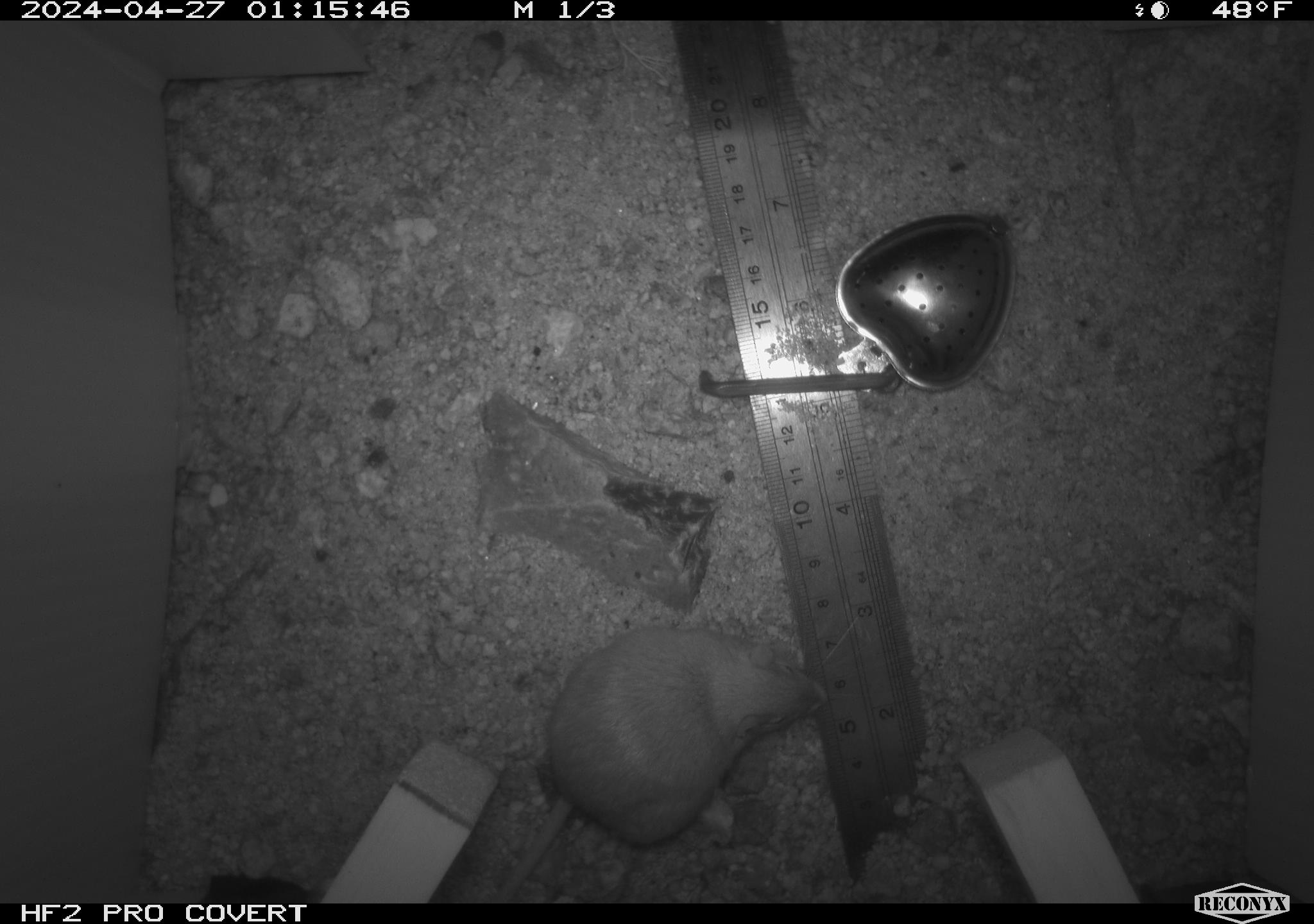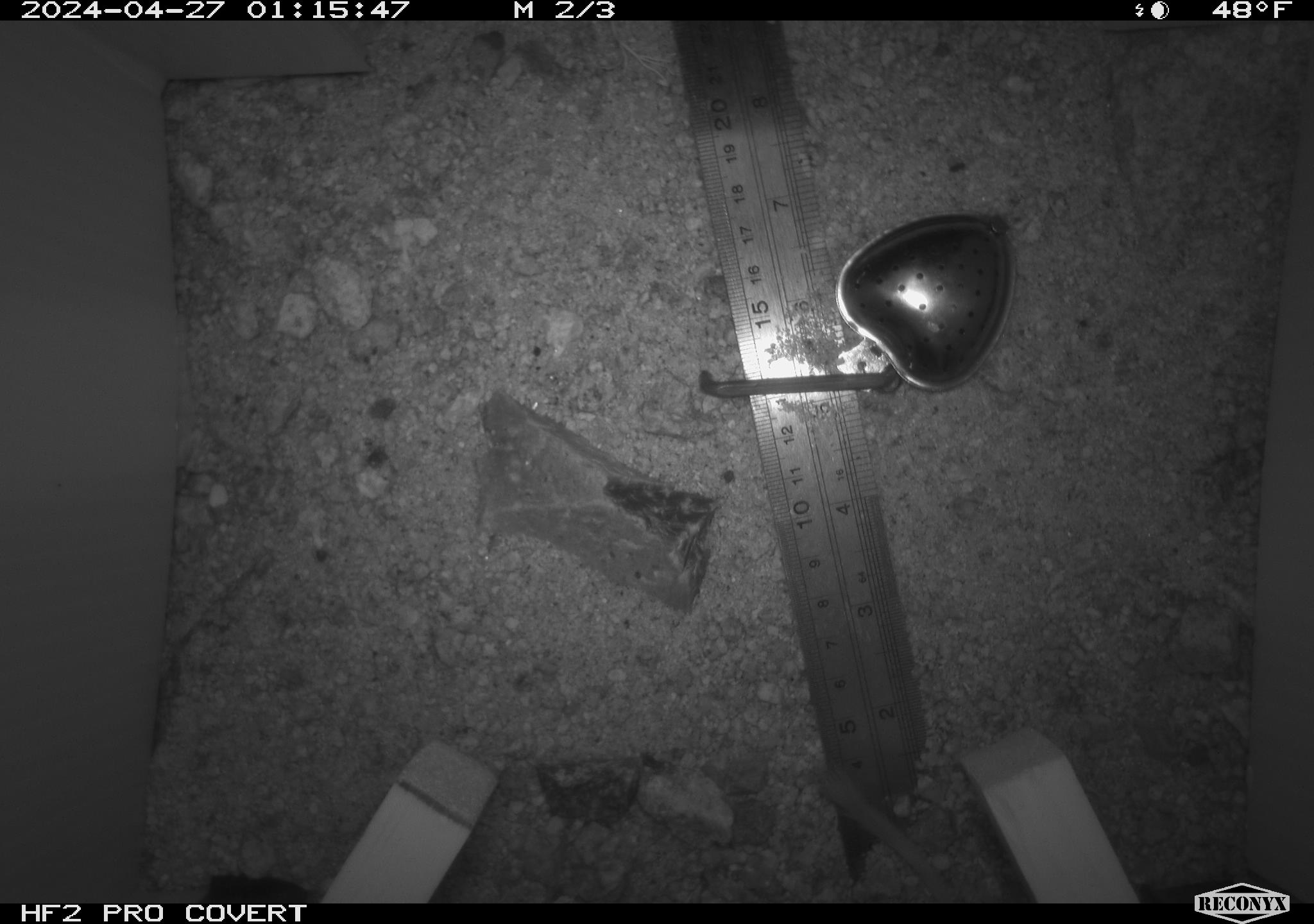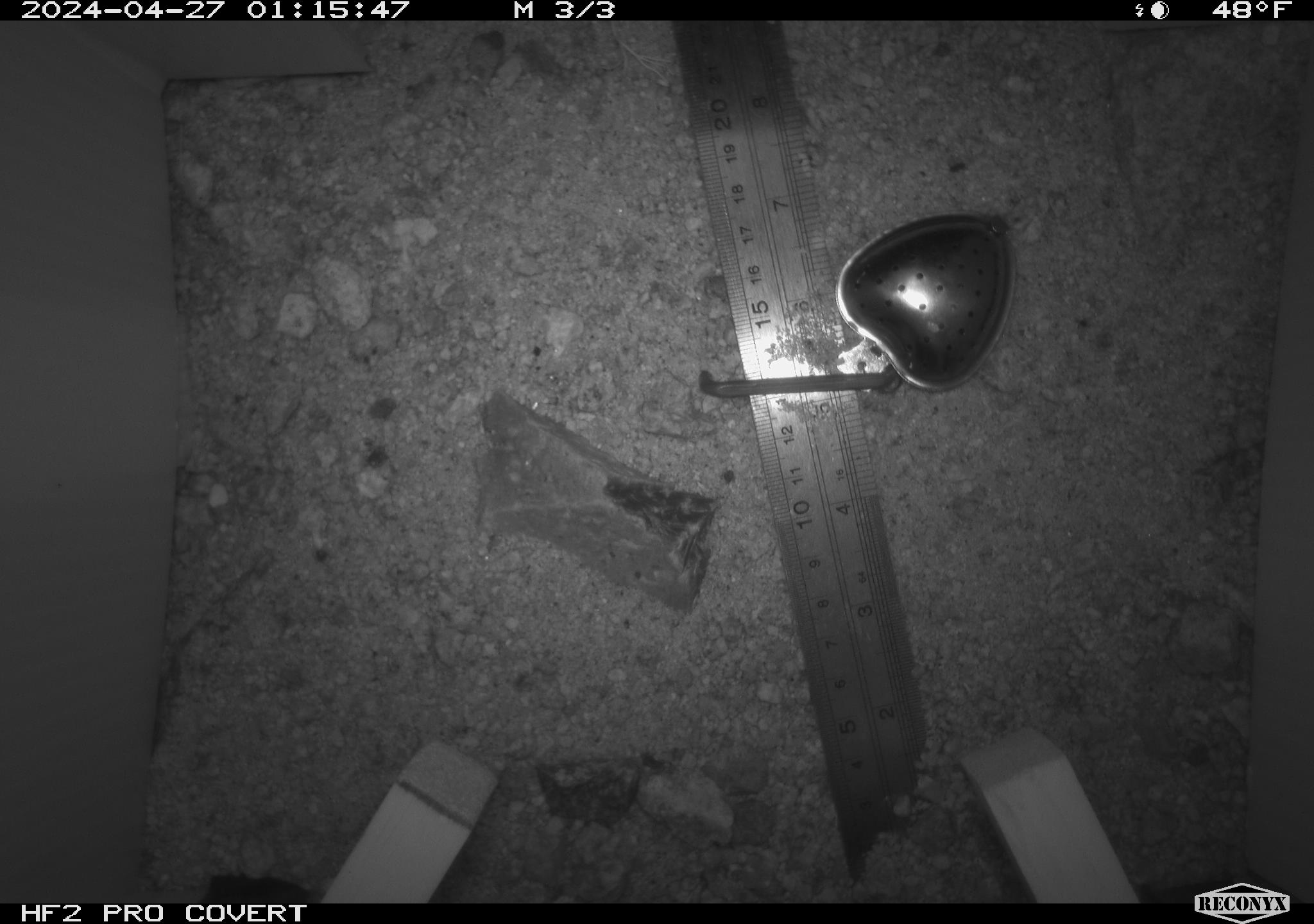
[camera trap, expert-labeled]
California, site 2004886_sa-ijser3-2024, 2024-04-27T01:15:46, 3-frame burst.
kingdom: Animalia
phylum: Chordata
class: Mammalia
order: Rodentia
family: Heteromyidae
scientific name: Heteromyidae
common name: kangaroo rats and pocket mice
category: heteromyidae family